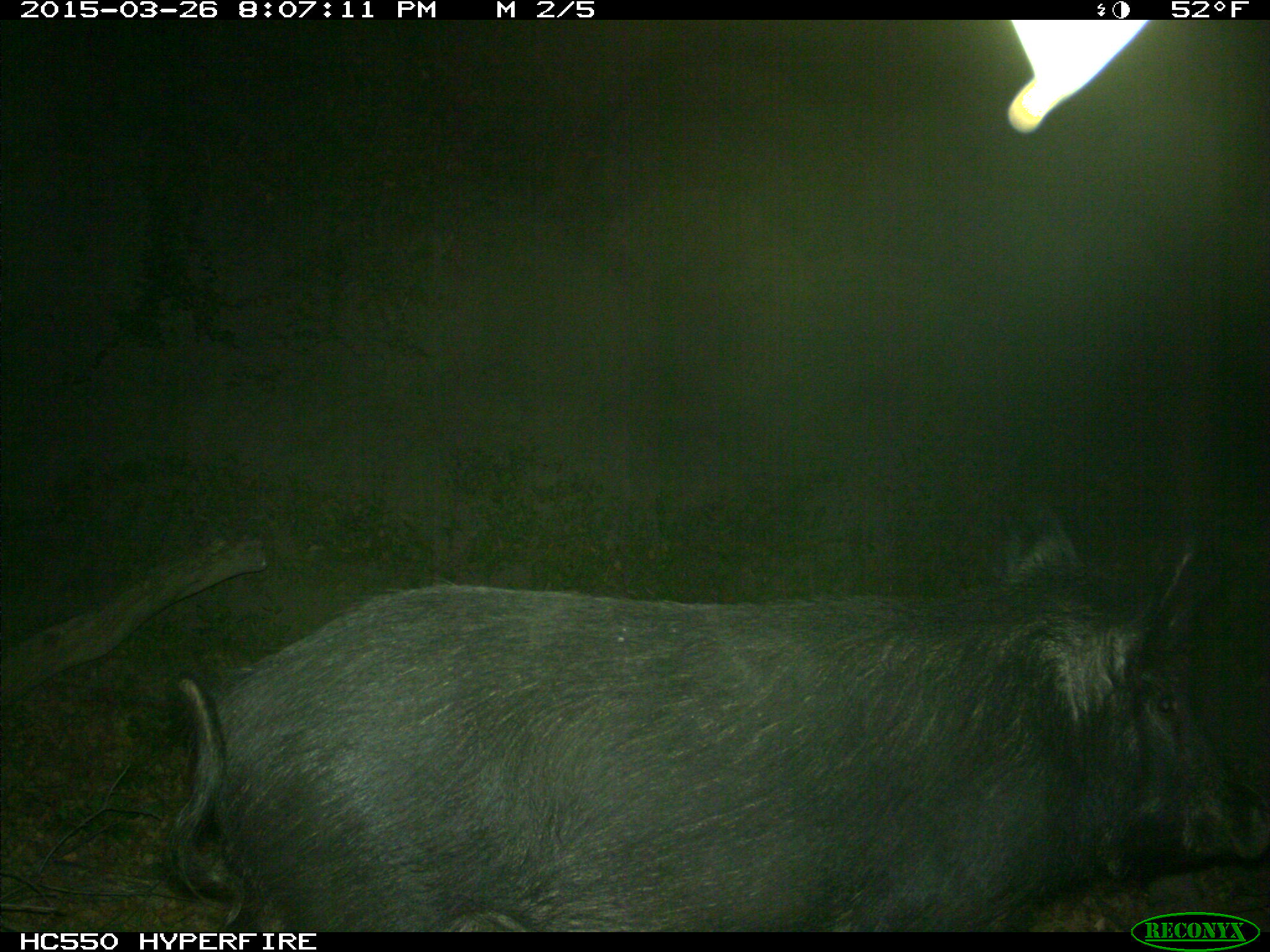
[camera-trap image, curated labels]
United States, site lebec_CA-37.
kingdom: Animalia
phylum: Chordata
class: Mammalia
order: Artiodactyla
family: Suidae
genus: Sus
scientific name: Sus scrofa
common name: wild boar